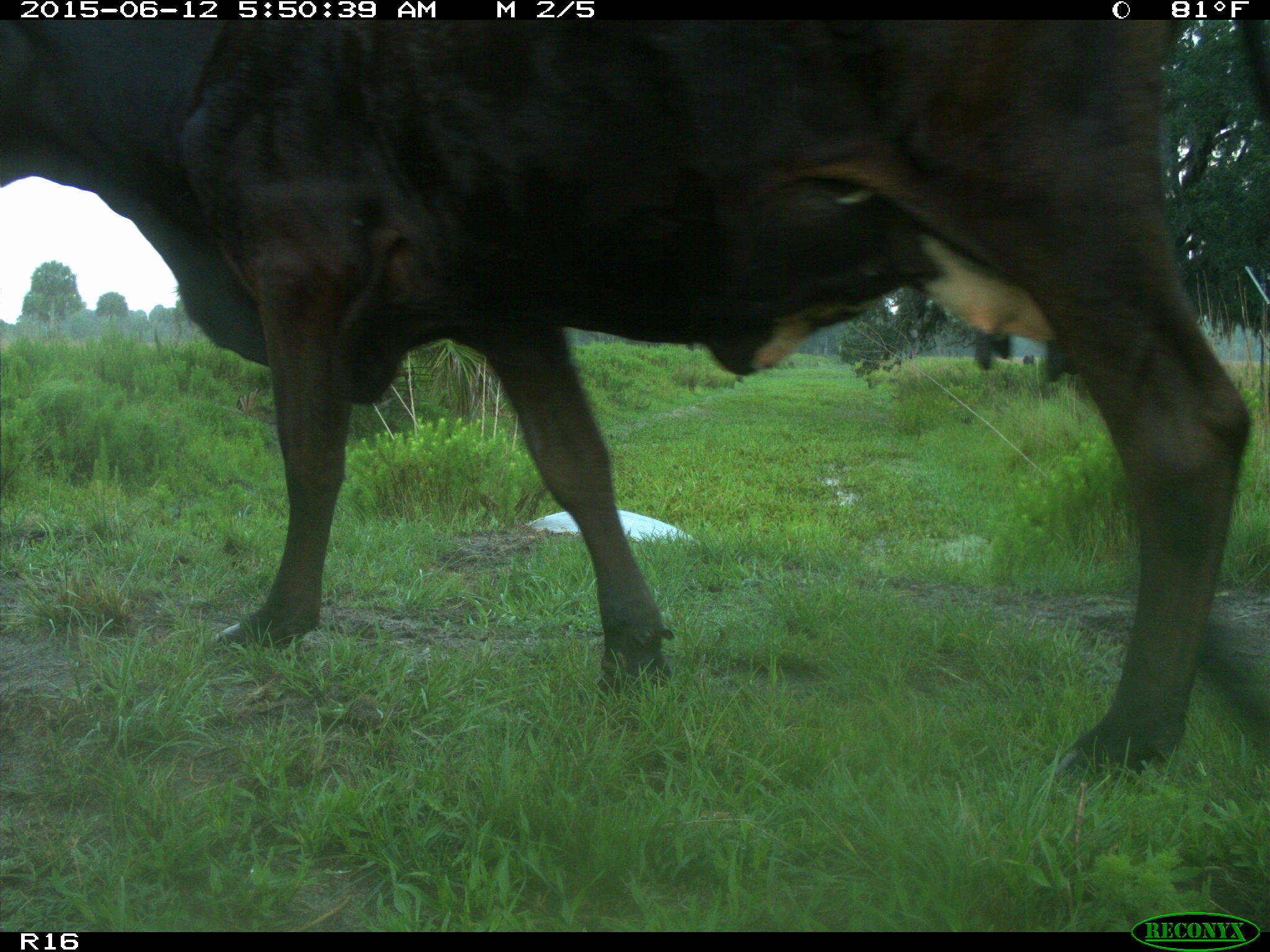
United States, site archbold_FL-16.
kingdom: Animalia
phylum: Chordata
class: Mammalia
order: Artiodactyla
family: Bovidae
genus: Bos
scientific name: Bos taurus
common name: domestic cow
Bos taurus (domestic cow).